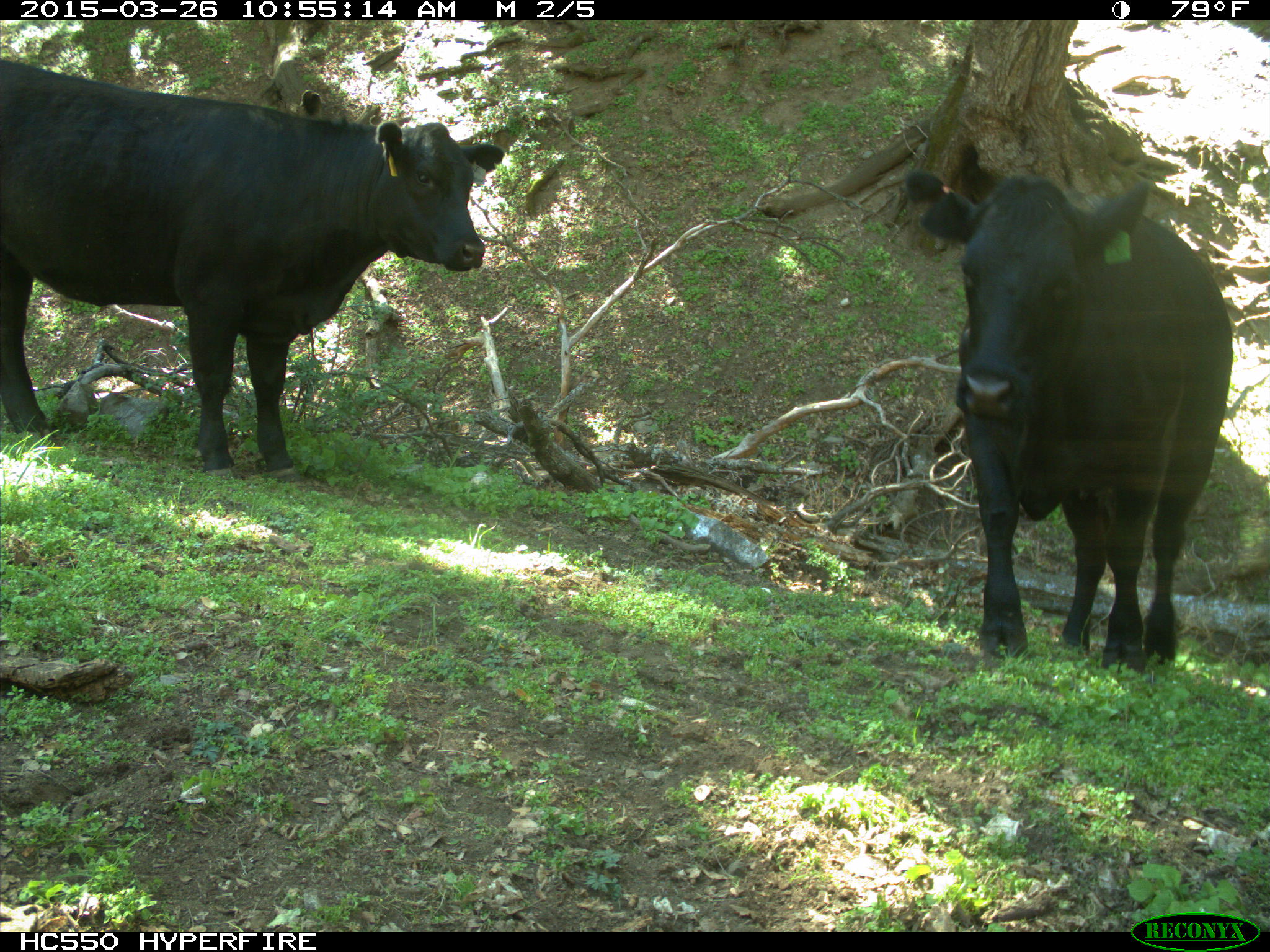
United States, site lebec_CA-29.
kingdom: Animalia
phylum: Chordata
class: Mammalia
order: Artiodactyla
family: Bovidae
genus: Bos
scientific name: Bos taurus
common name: domestic cow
Bos taurus (domestic cow).